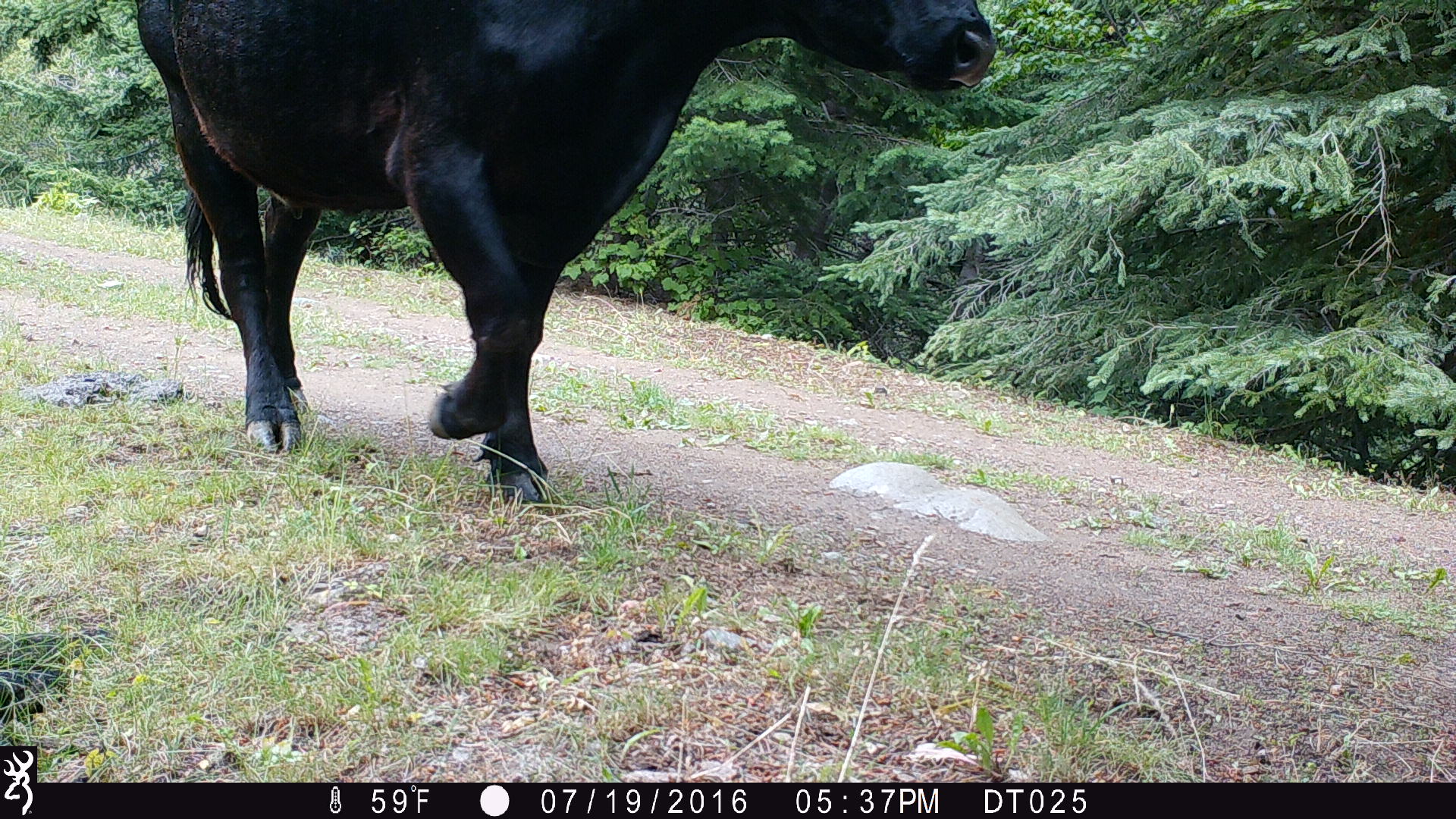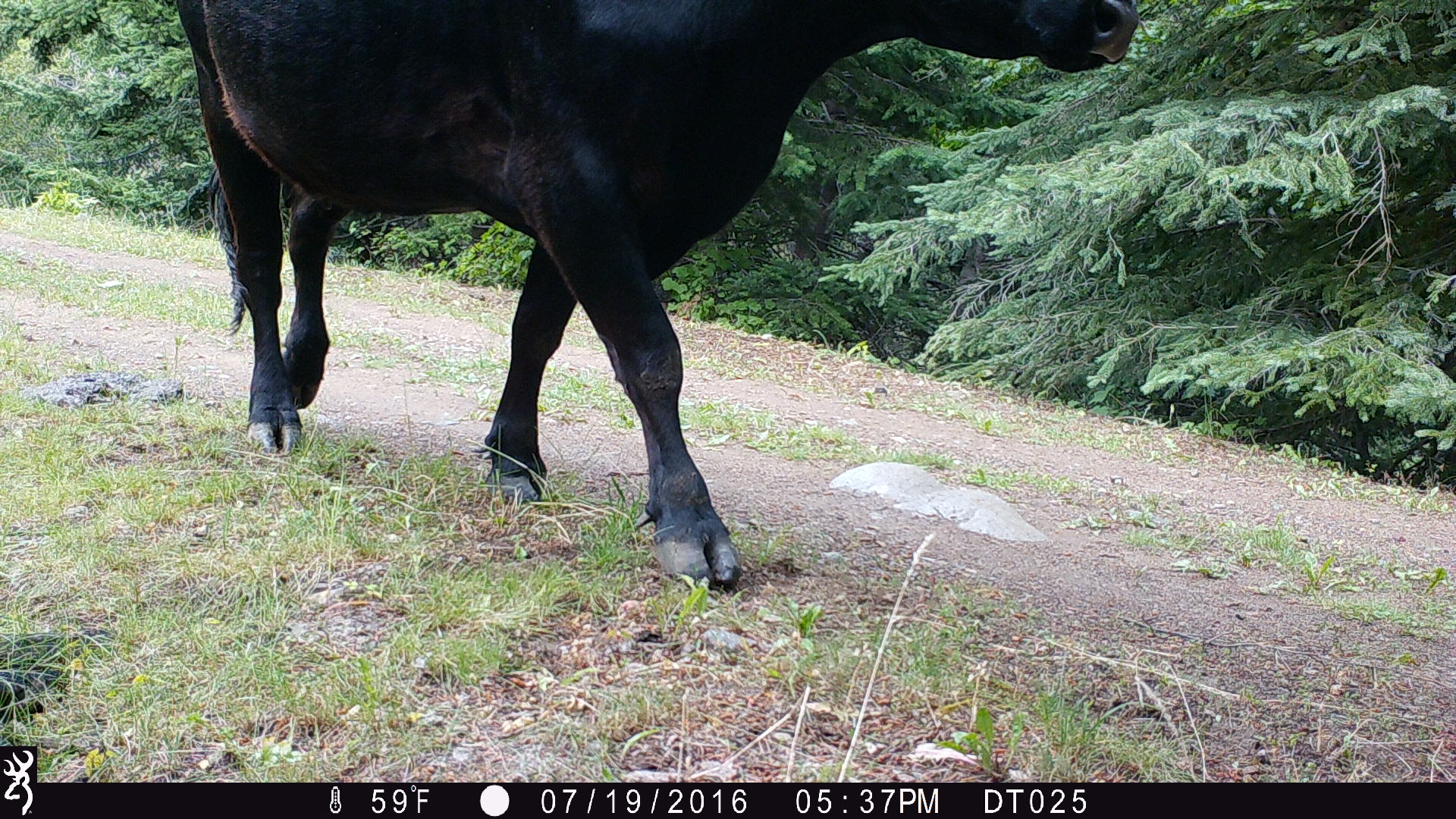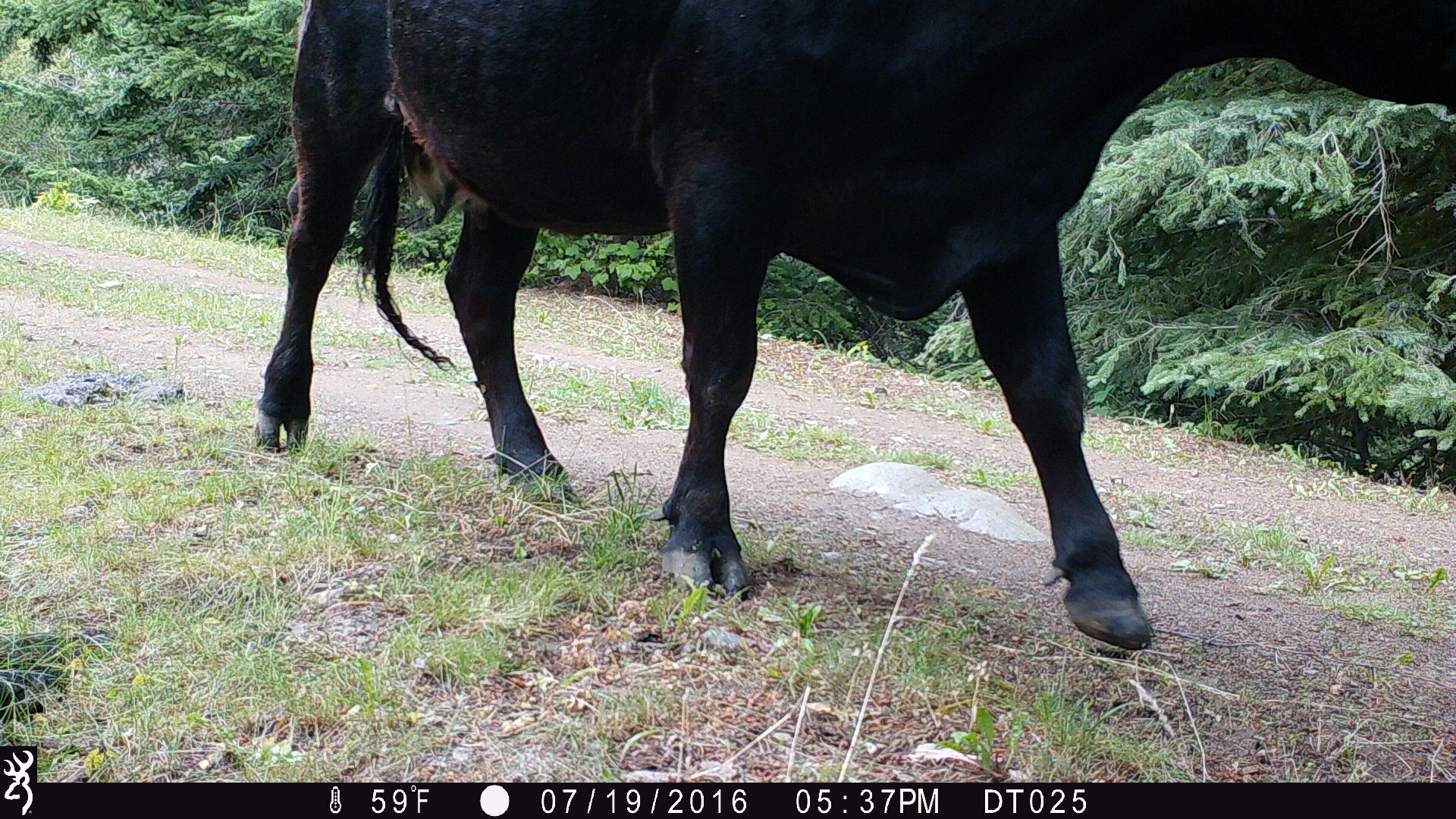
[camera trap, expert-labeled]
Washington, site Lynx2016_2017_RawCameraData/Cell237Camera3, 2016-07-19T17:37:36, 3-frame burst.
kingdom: Animalia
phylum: Chordata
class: Mammalia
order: Artiodactyla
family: Bovidae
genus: Bos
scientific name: Bos taurus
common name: domestic cattle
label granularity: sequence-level